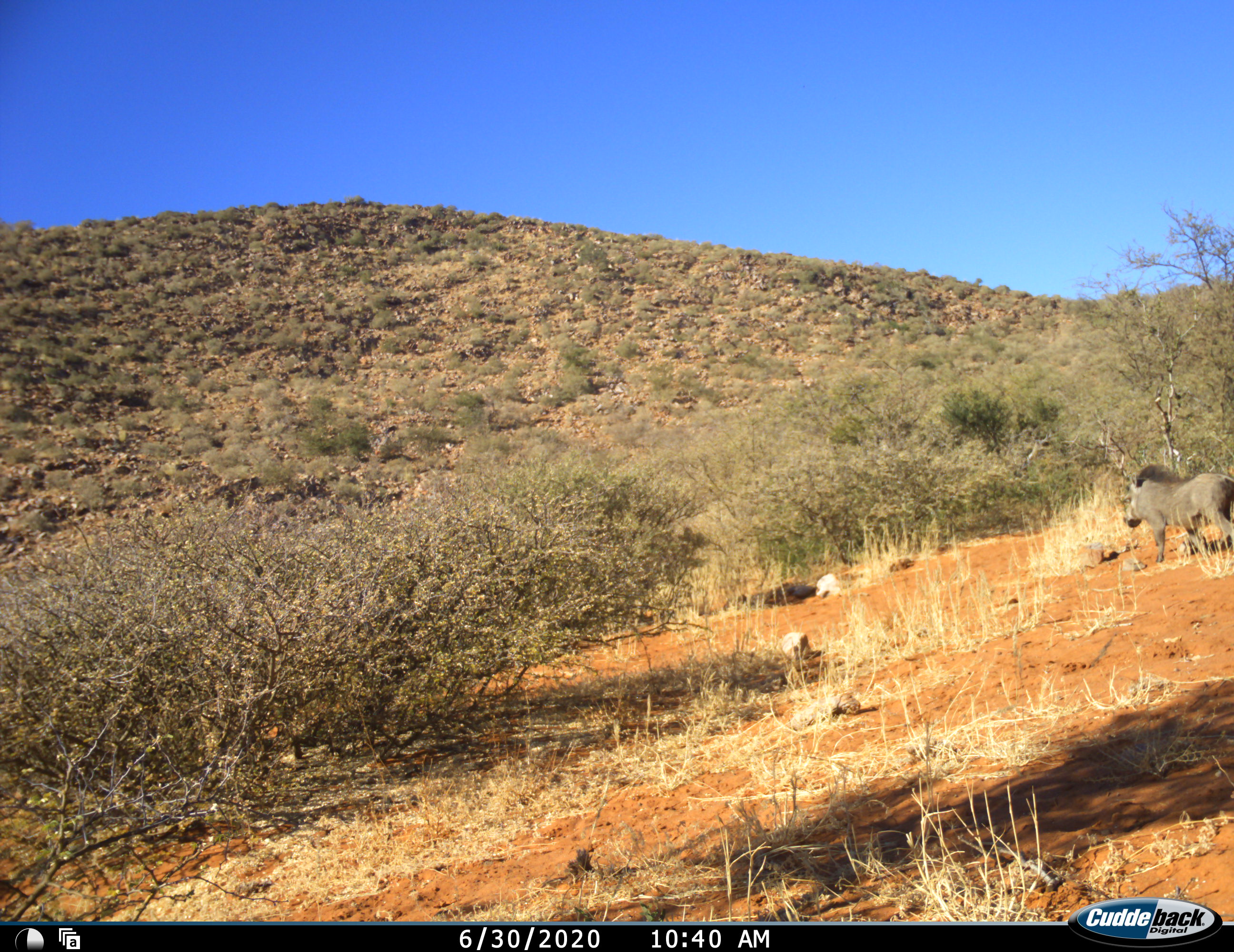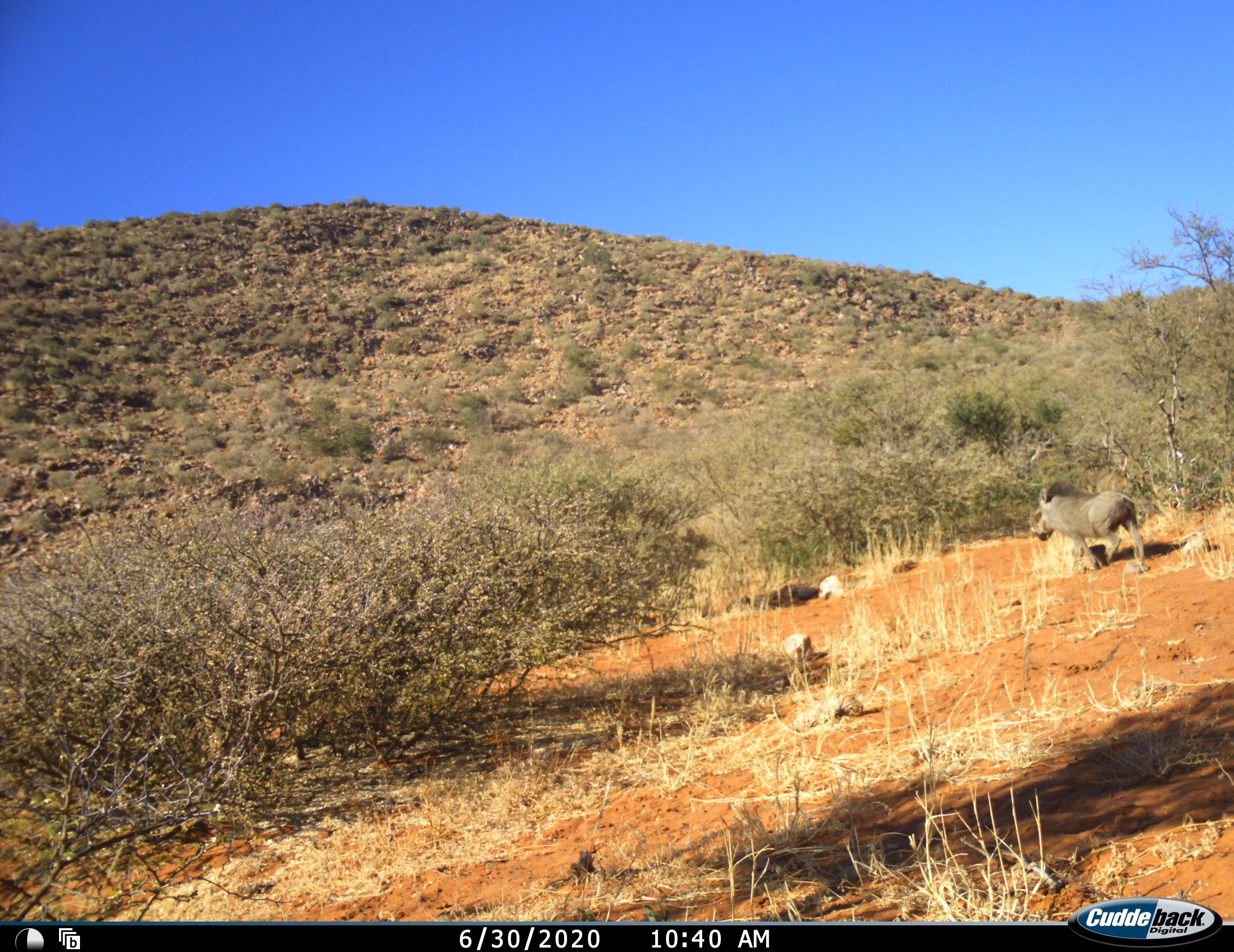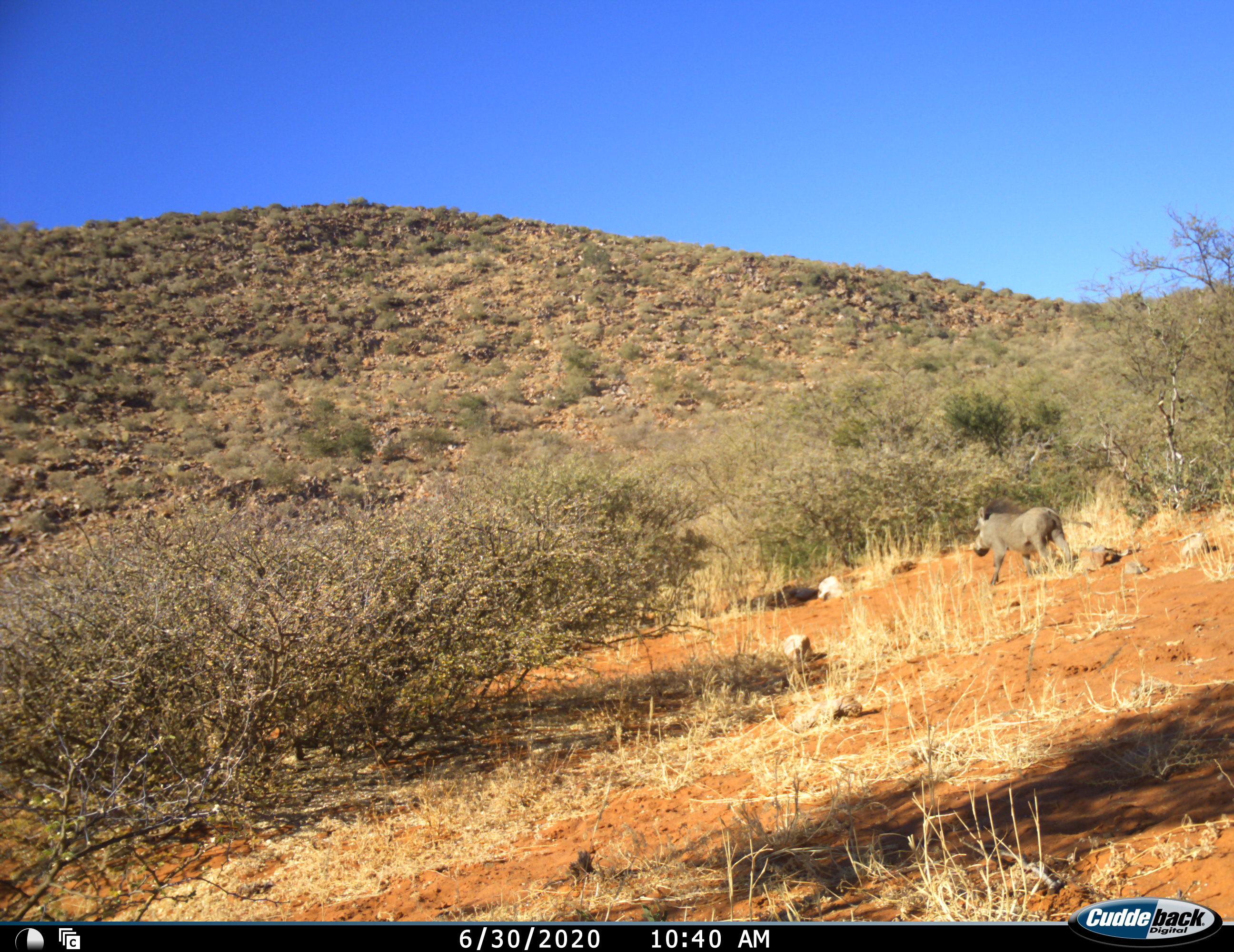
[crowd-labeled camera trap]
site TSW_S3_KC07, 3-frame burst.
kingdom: Animalia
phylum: Chordata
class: Mammalia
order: Artiodactyla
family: Suidae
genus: Phacochoerus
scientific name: Phacochoerus africanus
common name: warthog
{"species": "warthog (Phacochoerus africanus)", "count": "1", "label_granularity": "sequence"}